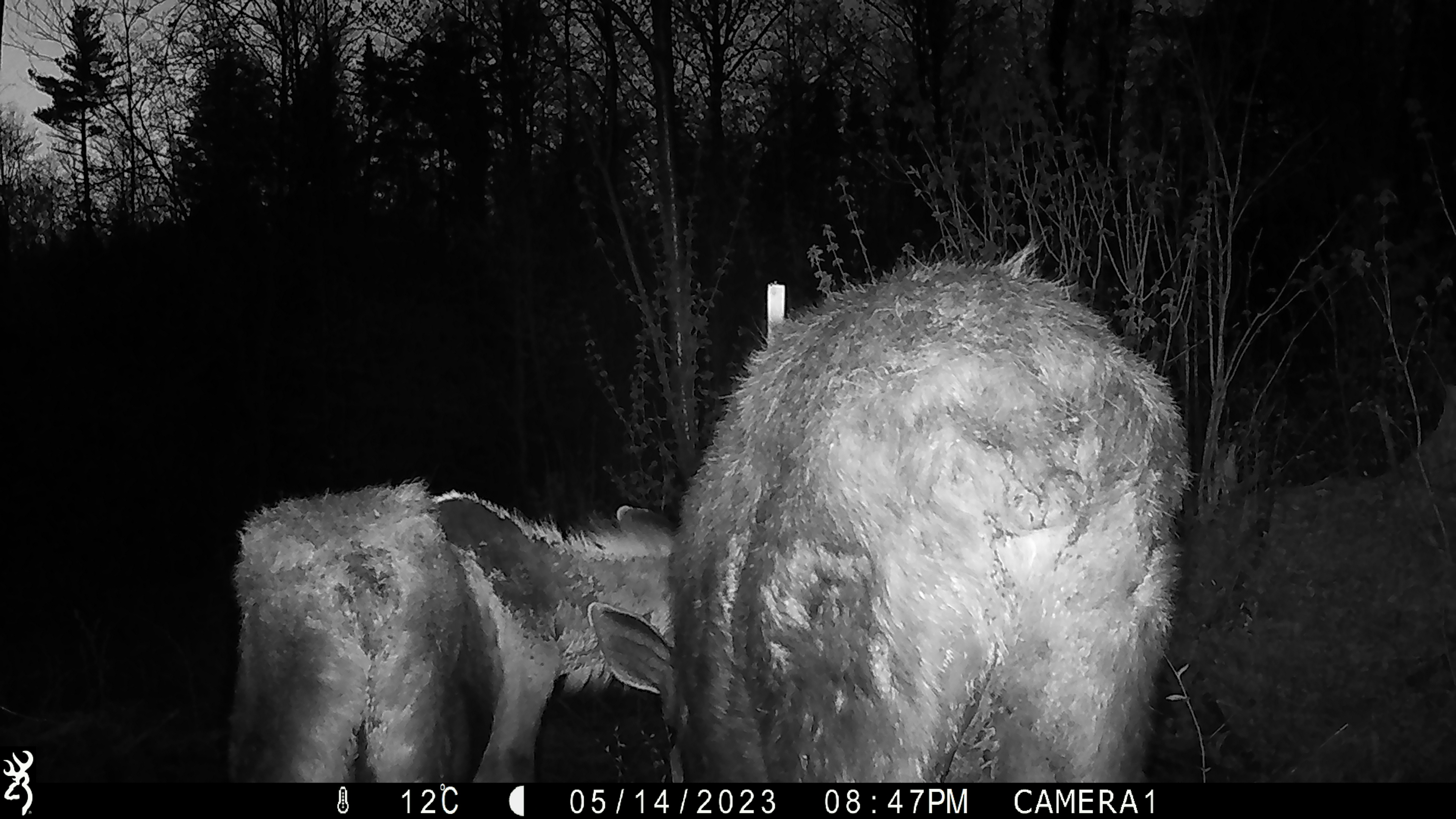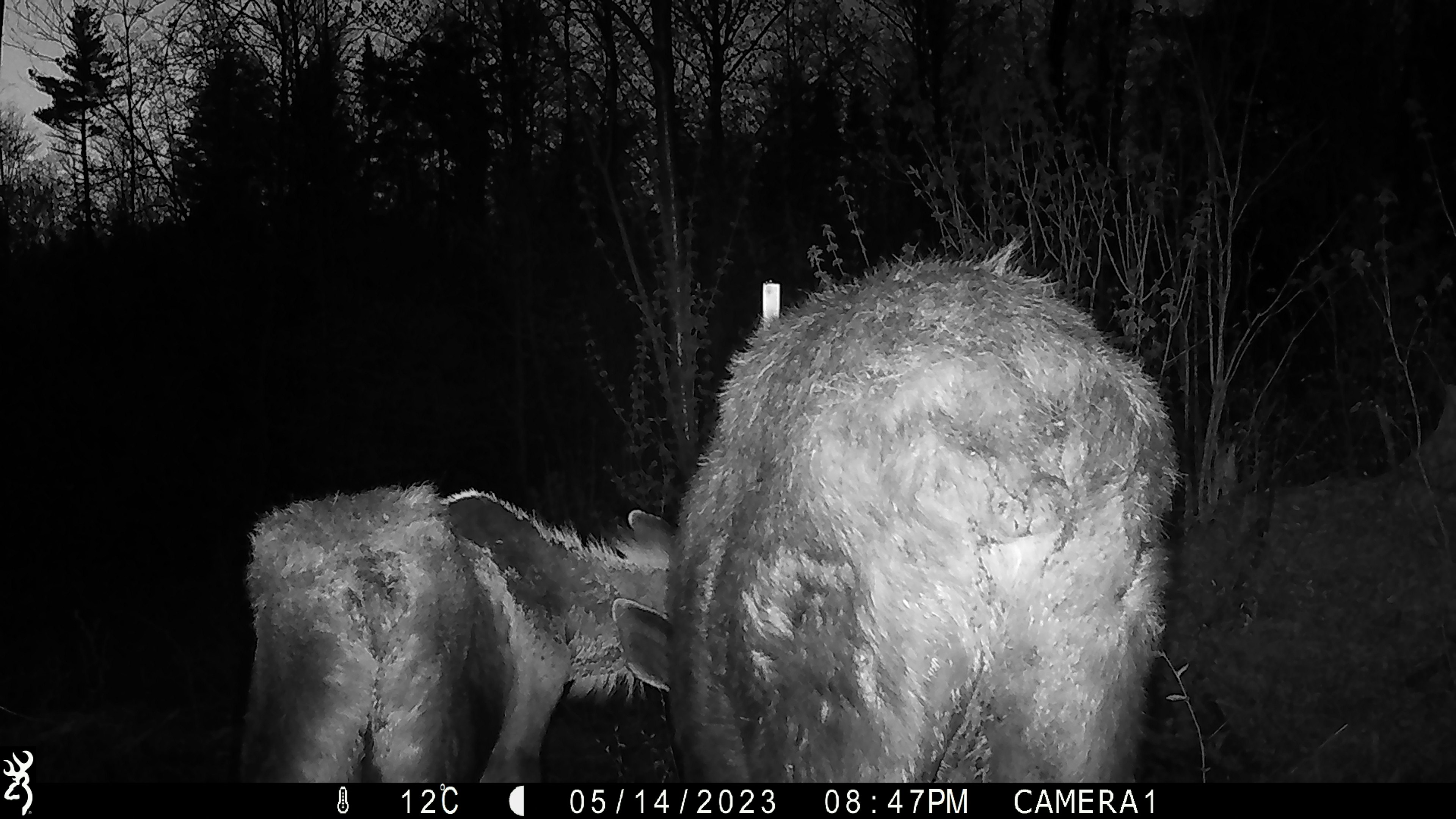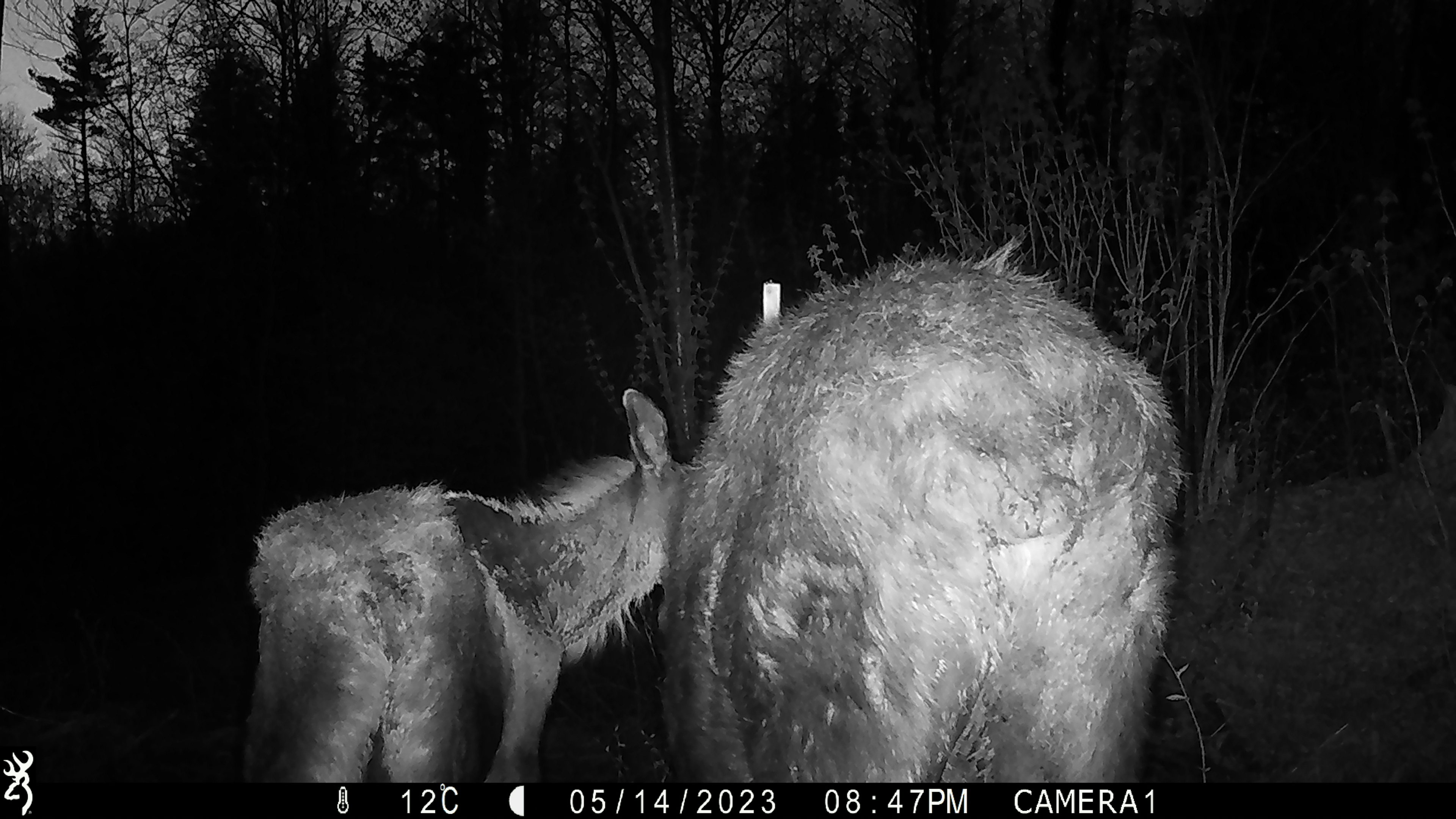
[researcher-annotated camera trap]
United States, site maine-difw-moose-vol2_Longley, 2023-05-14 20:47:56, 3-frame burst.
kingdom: Animalia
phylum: Chordata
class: Mammalia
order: Artiodactyla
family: Cervidae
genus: Alces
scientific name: Alces alces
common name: moose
Moose (Alces alces).